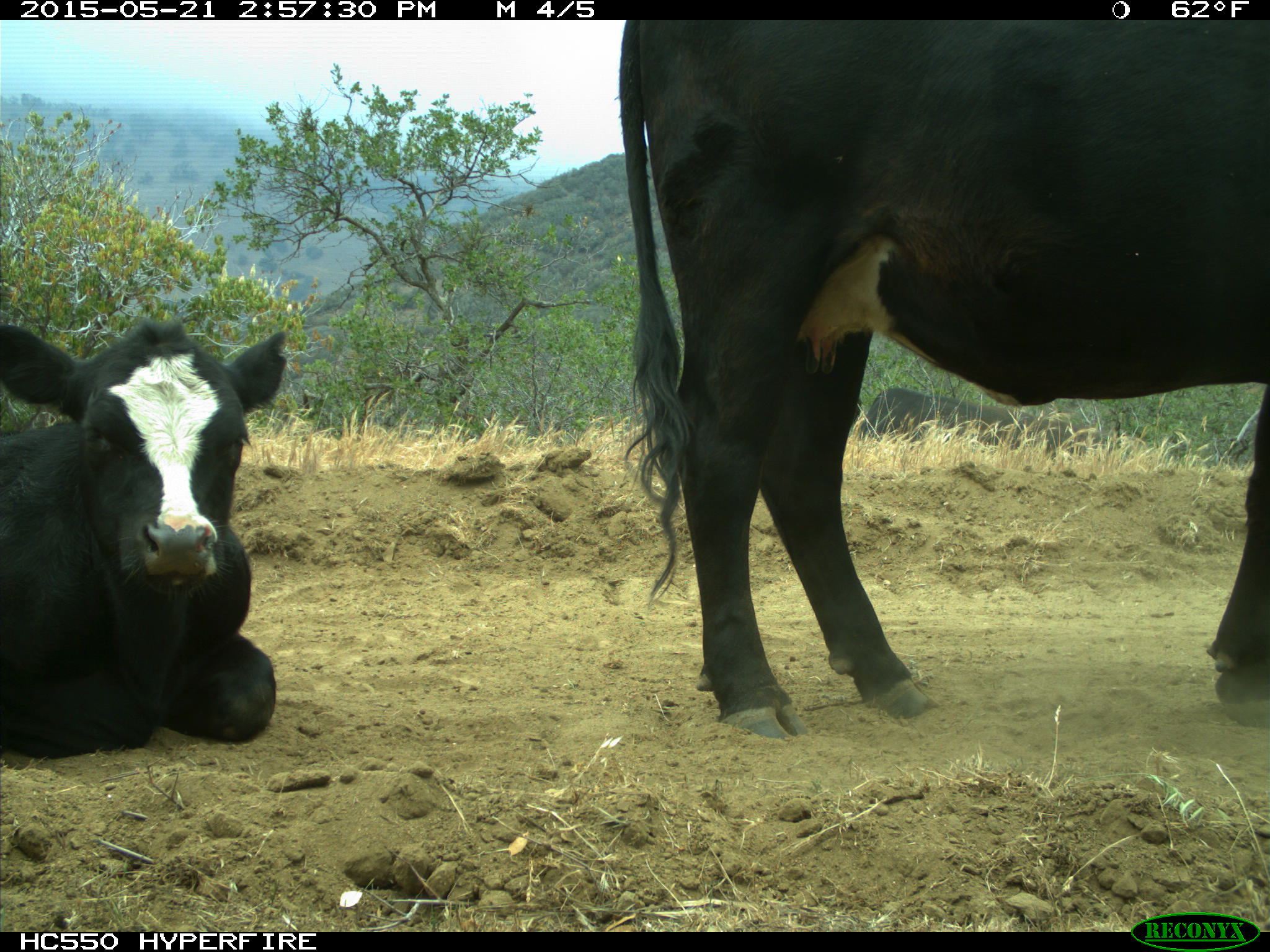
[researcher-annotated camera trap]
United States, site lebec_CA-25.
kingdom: Animalia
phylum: Chordata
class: Mammalia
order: Artiodactyla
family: Bovidae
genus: Bos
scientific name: Bos taurus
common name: domestic cow